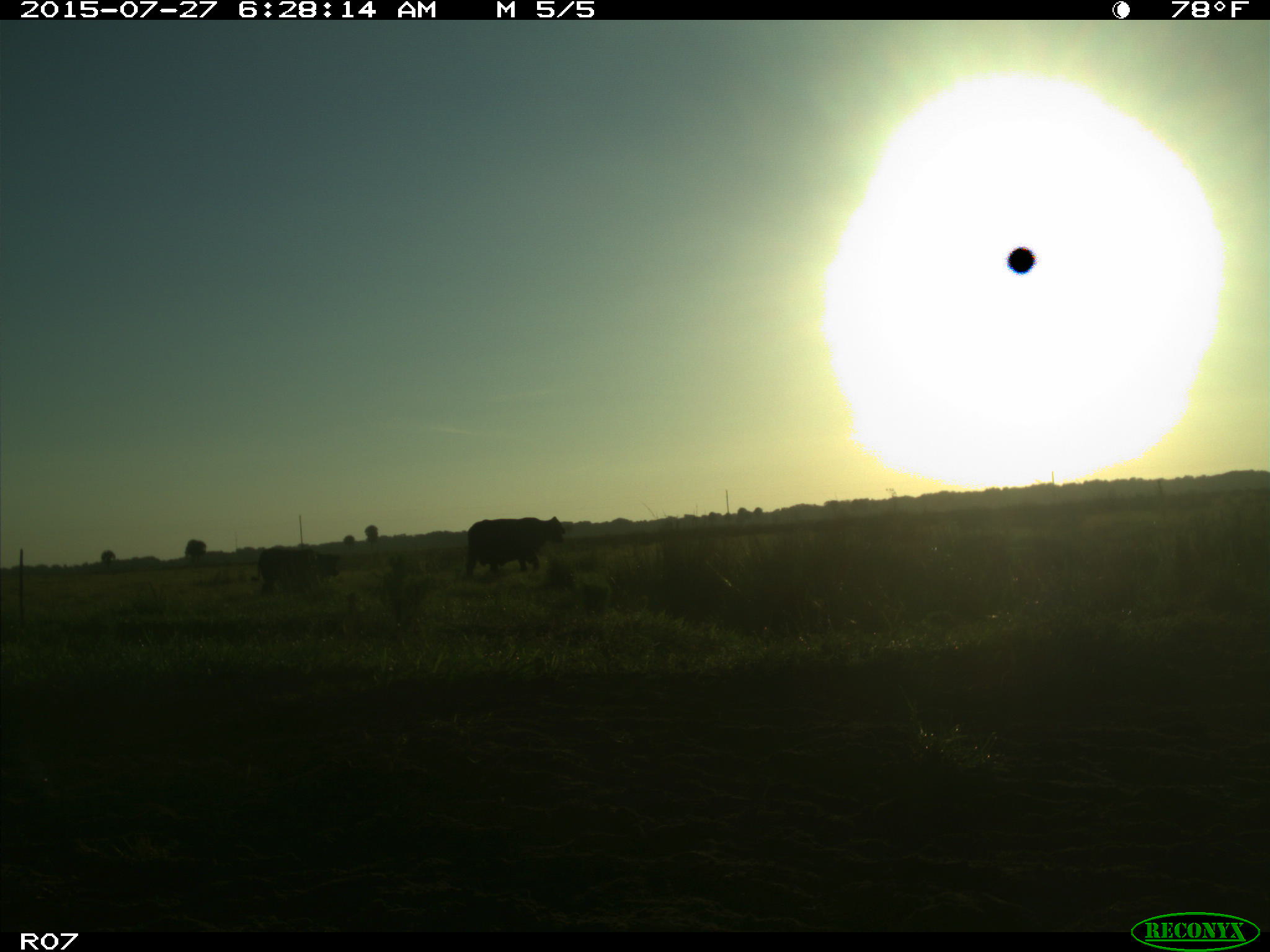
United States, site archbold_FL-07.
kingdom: Animalia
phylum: Chordata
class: Mammalia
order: Artiodactyla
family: Bovidae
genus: Bos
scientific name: Bos taurus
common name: domestic cow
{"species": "Bos taurus (domestic cow)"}